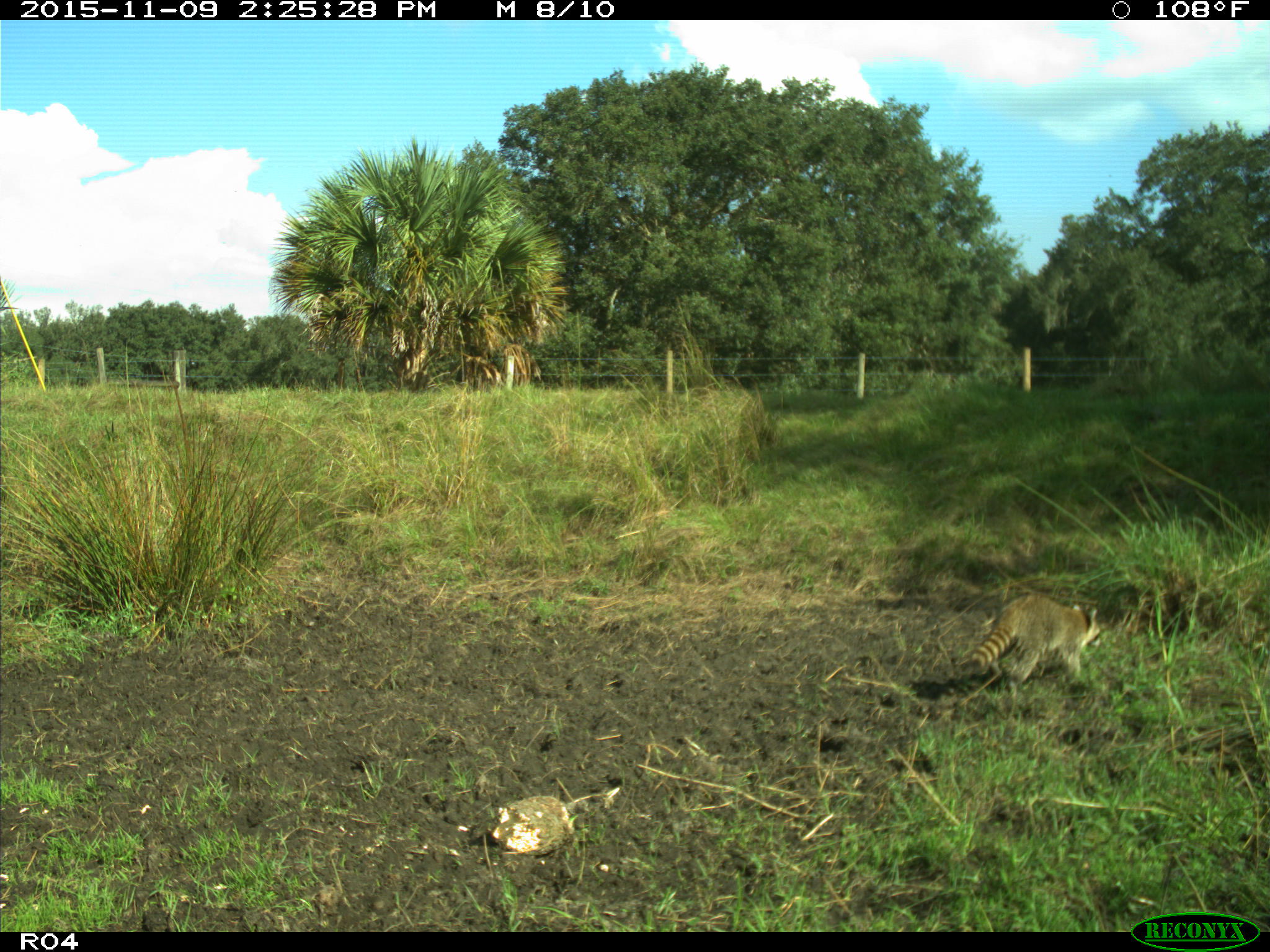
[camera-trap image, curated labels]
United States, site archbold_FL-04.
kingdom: Animalia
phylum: Chordata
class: Mammalia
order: Carnivora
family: Procyonidae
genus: Procyon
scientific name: Procyon lotor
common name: common raccoon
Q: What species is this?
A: Procyon lotor (common raccoon).